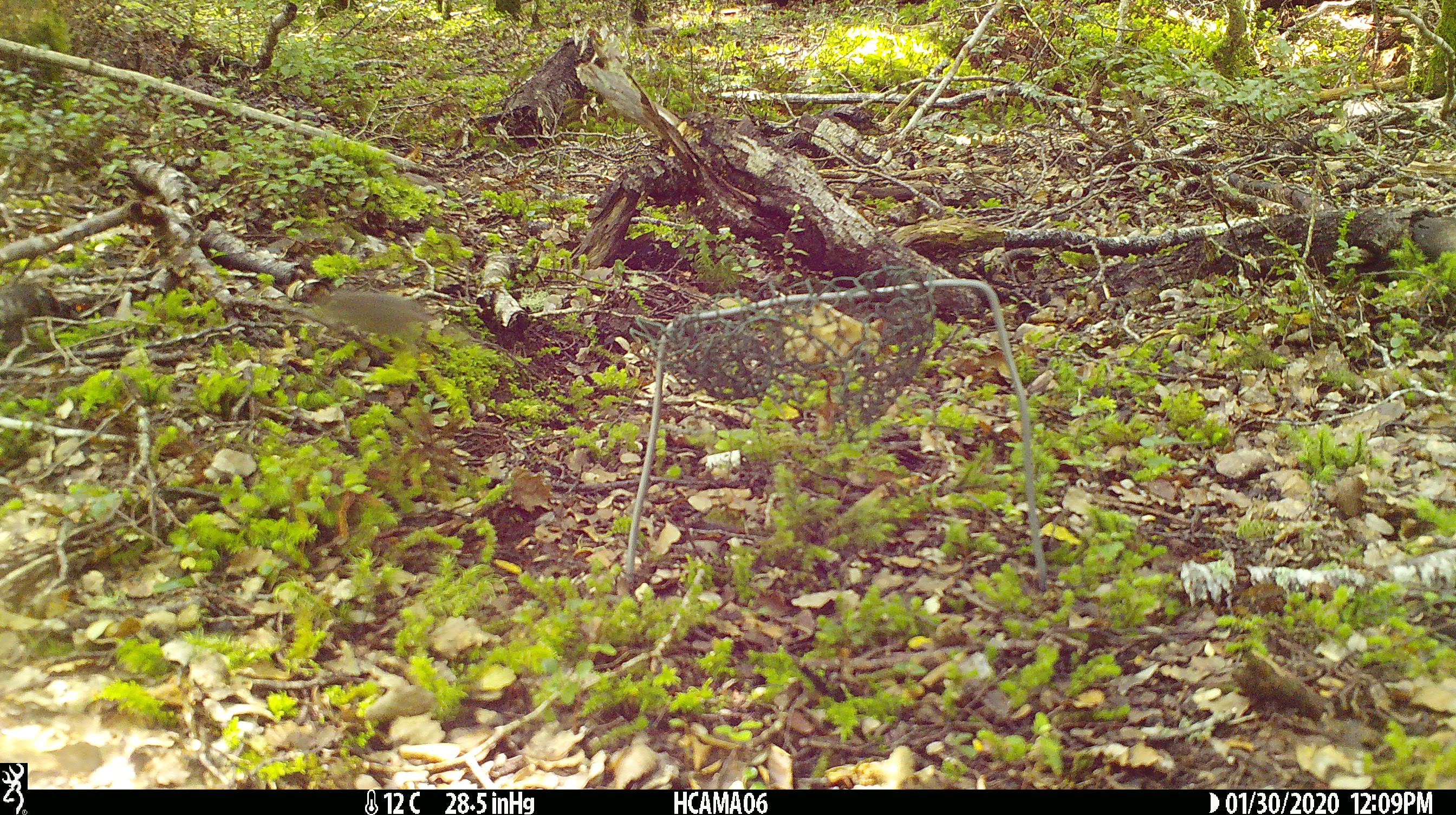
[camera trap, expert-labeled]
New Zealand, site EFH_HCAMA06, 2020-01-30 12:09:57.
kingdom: Animalia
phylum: Chordata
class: Mammalia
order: Rodentia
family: Muridae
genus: Mus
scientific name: Mus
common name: mouse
Mouse (Mus).